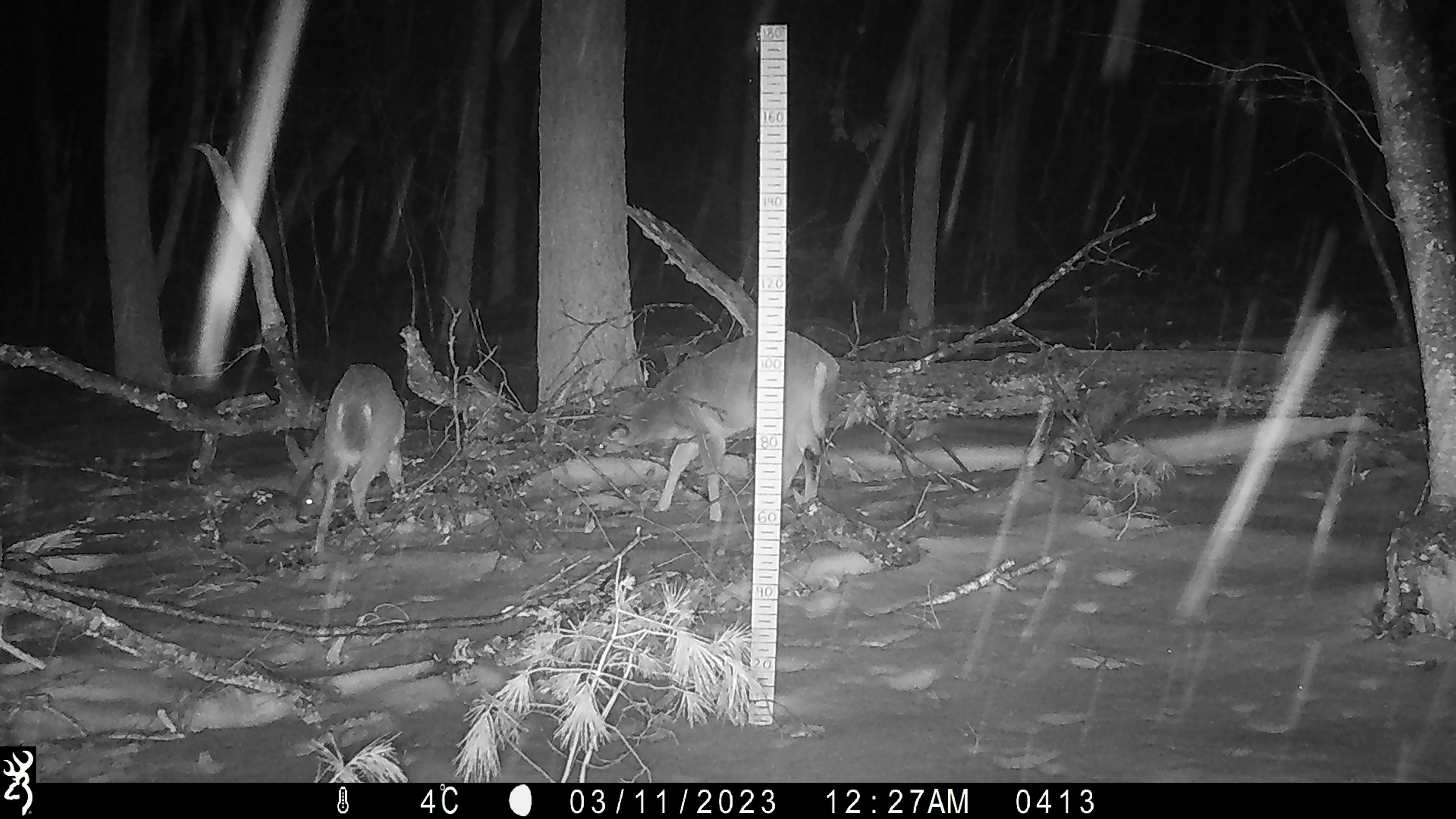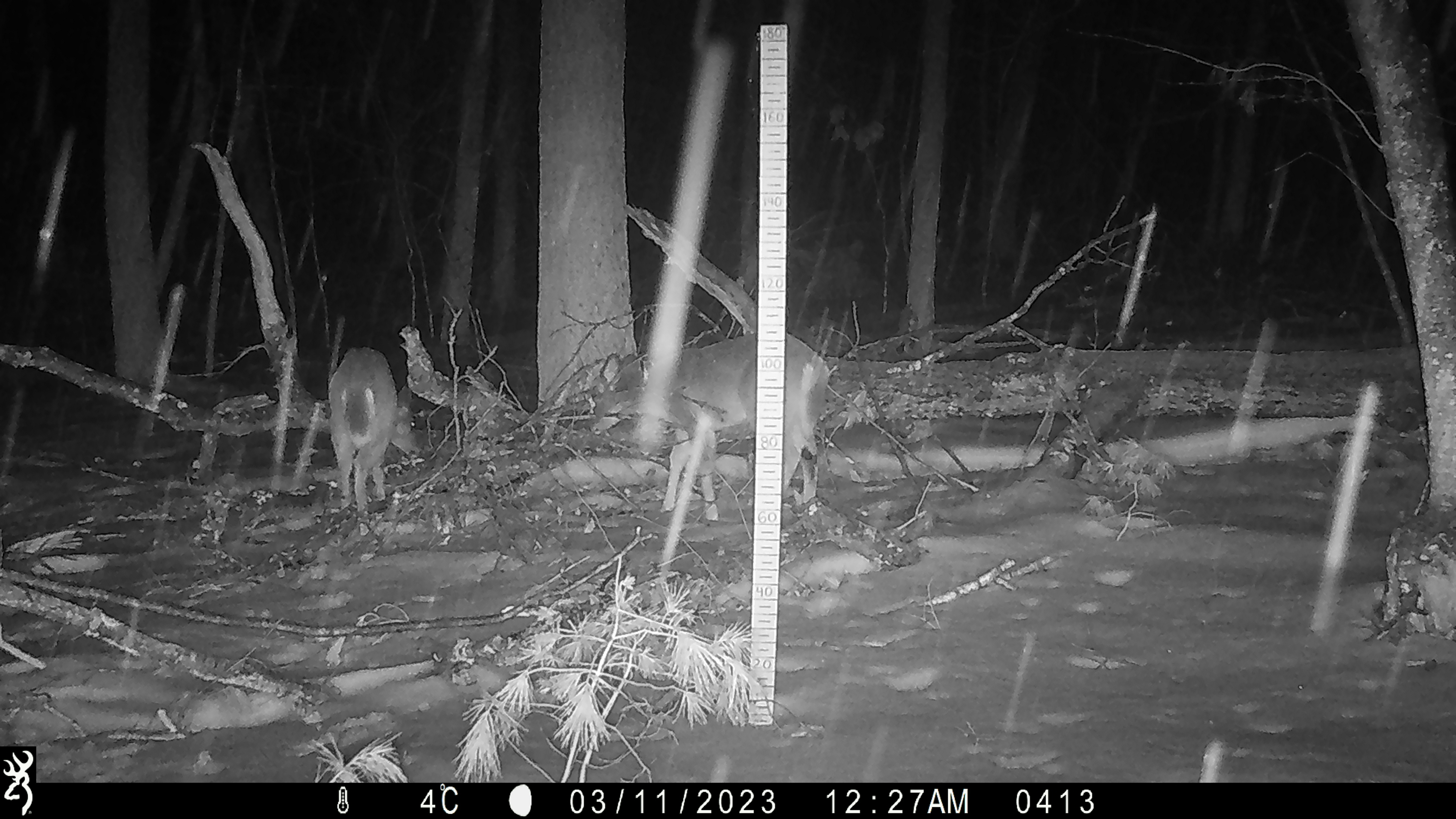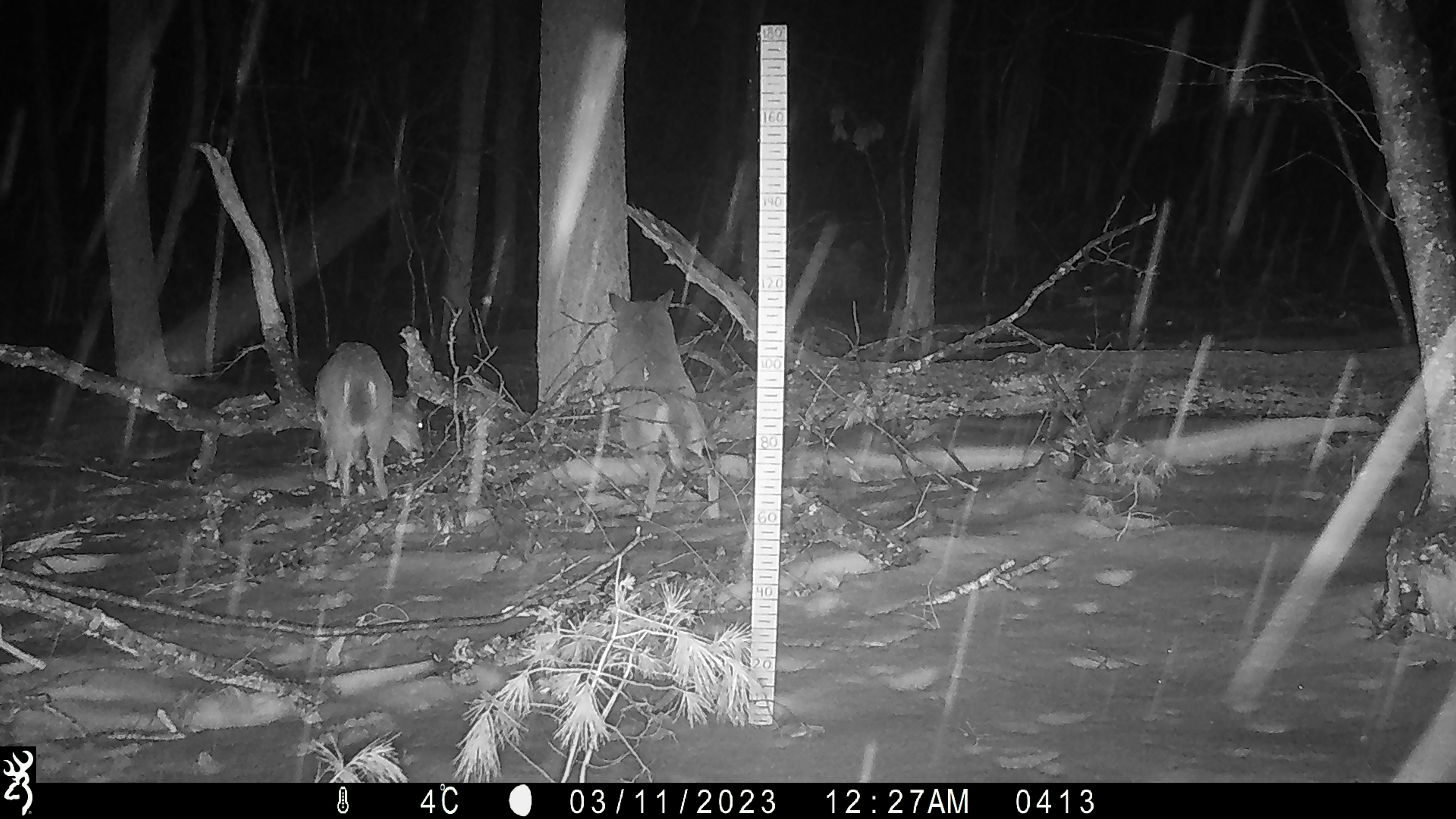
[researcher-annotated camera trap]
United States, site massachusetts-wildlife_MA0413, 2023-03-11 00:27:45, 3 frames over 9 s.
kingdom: Animalia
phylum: Chordata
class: Mammalia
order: Artiodactyla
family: Cervidae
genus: Odocoileus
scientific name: Odocoileus virginianus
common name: white-tailed deer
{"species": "white-tailed deer (Odocoileus virginianus)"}